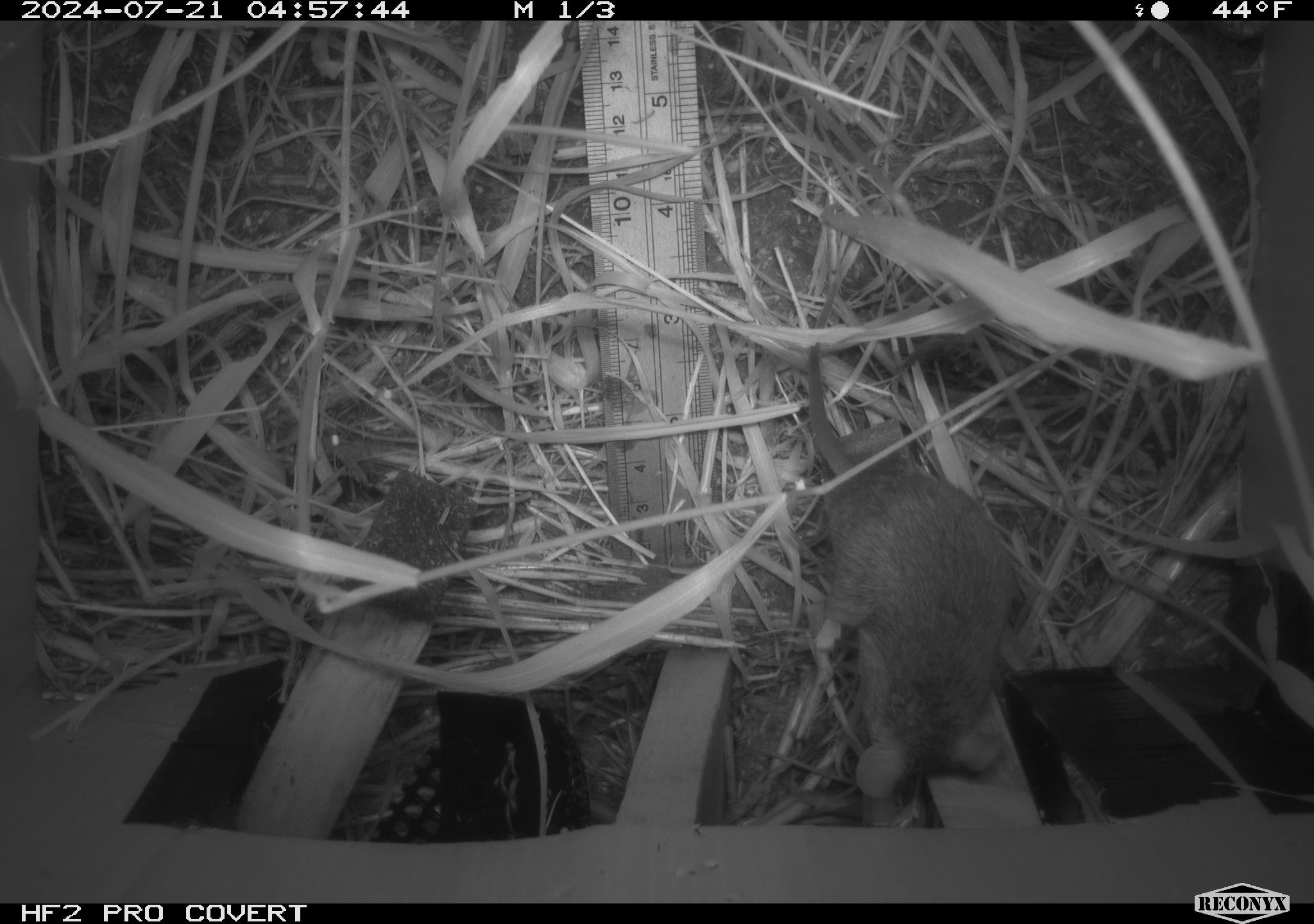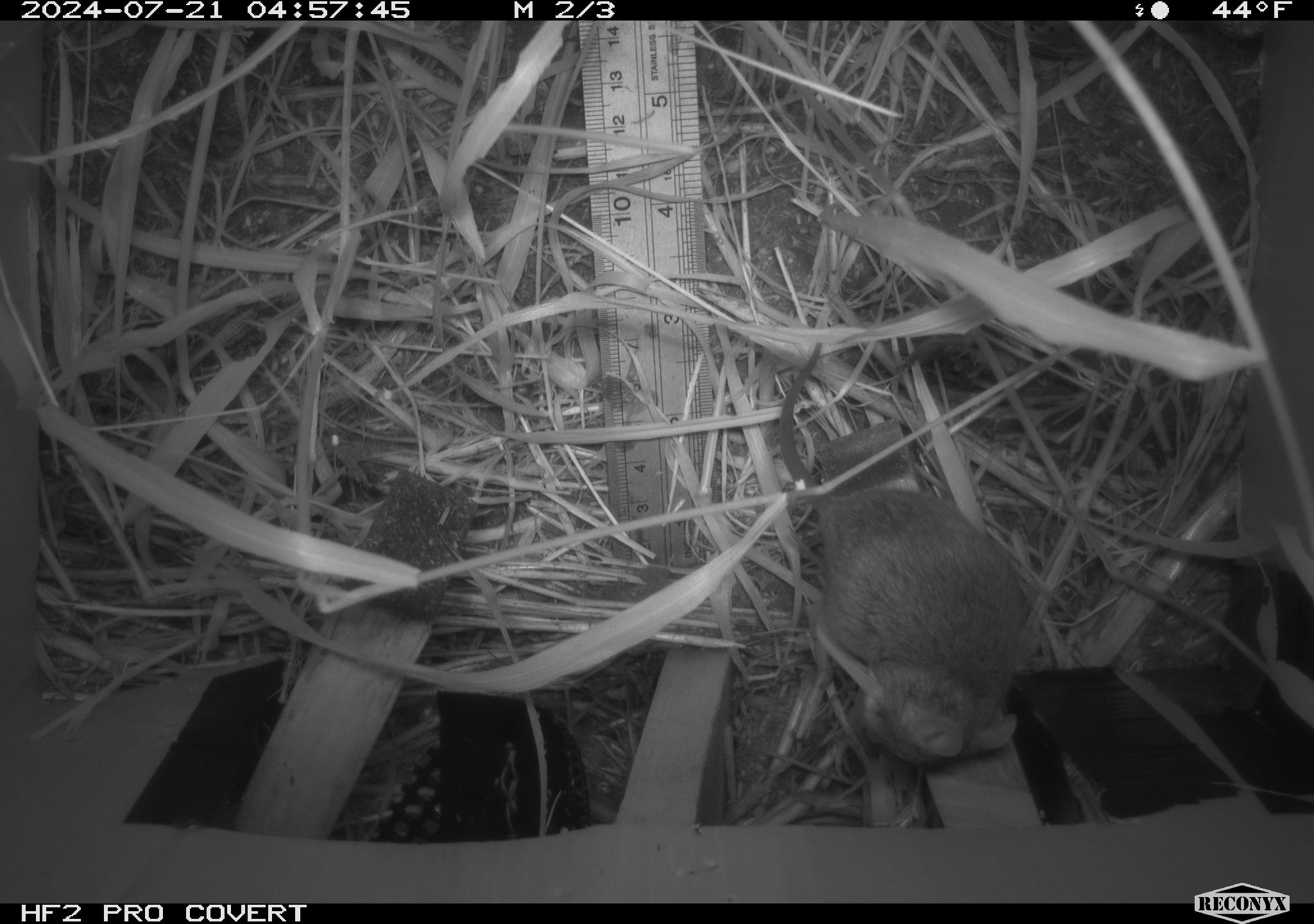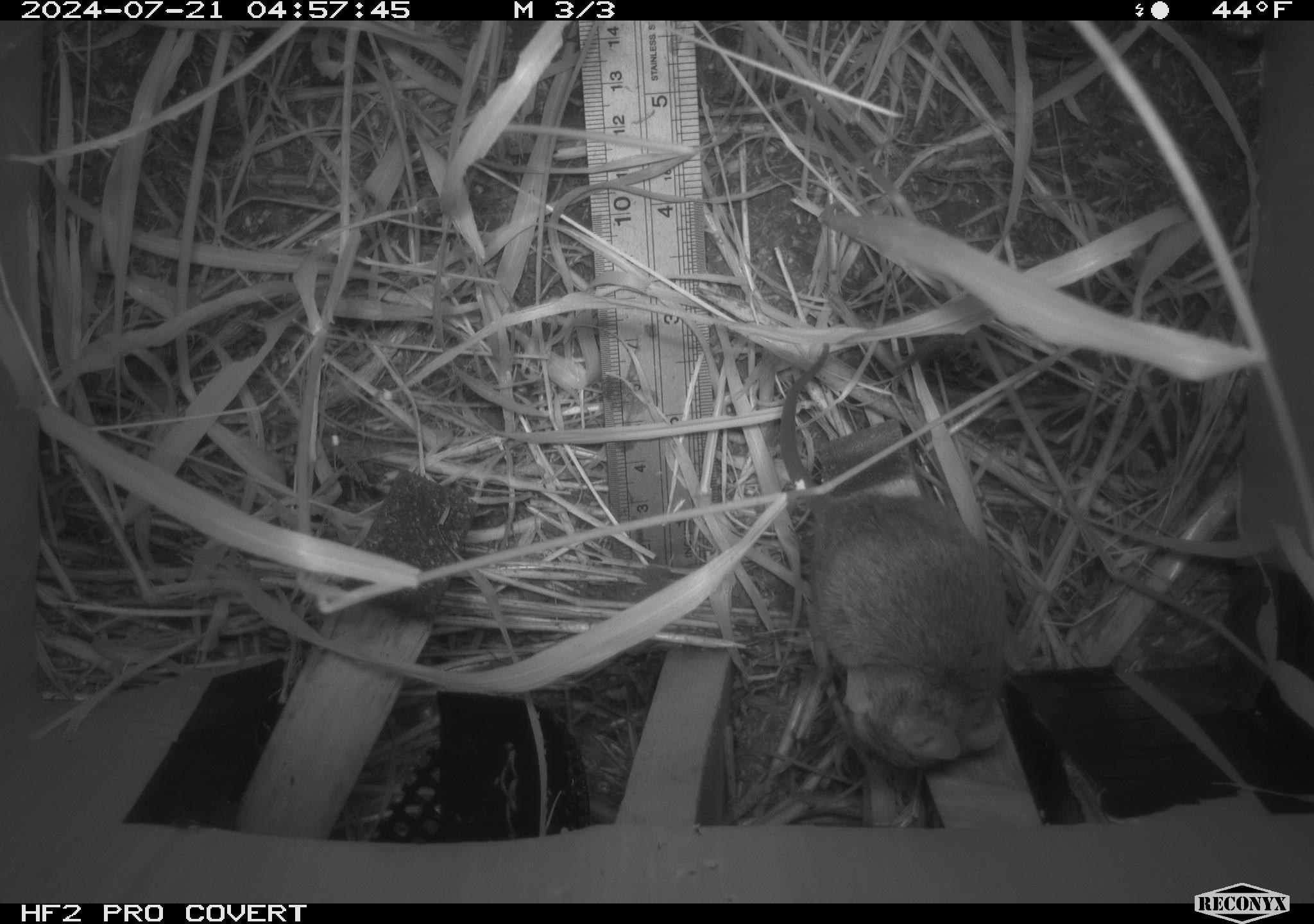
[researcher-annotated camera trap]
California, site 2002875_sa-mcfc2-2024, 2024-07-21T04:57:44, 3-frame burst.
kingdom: Animalia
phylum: Chordata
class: Mammalia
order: Rodentia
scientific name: Rodentia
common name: rodent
Rodent (Rodentia).